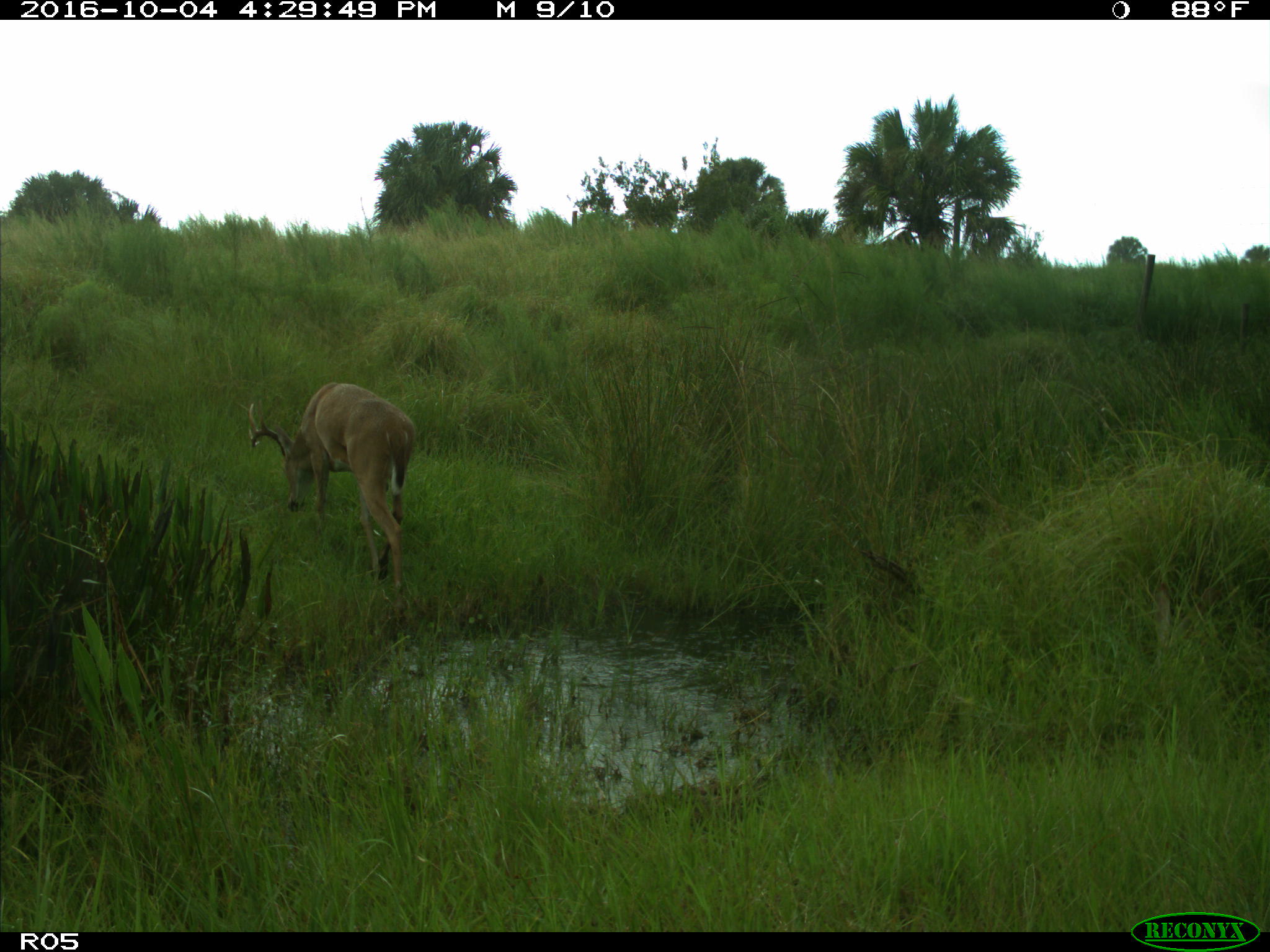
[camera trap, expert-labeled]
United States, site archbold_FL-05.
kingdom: Animalia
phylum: Chordata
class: Mammalia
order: Artiodactyla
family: Cervidae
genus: Odocoileus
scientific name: Odocoileus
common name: deer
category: unidentified deer